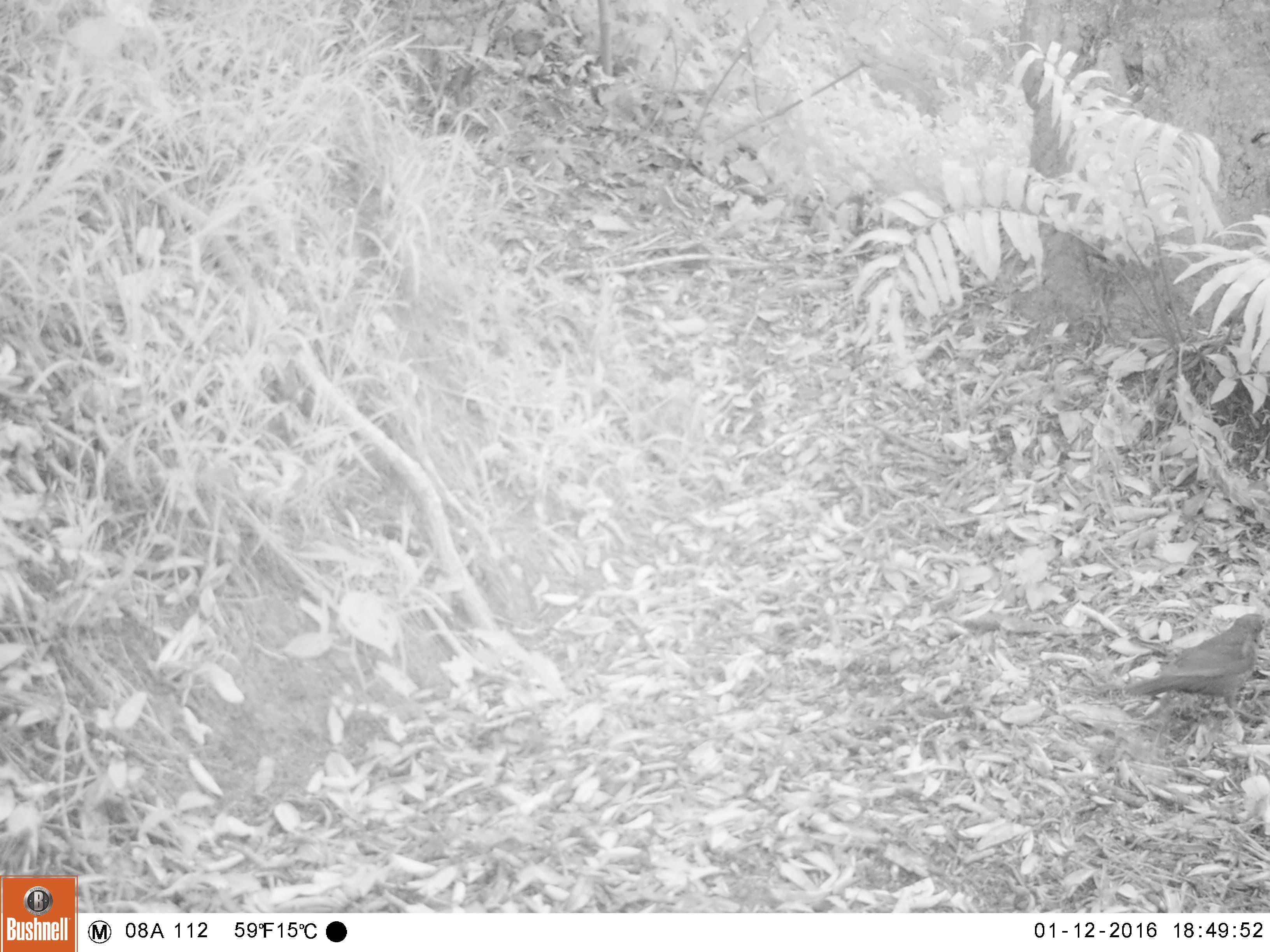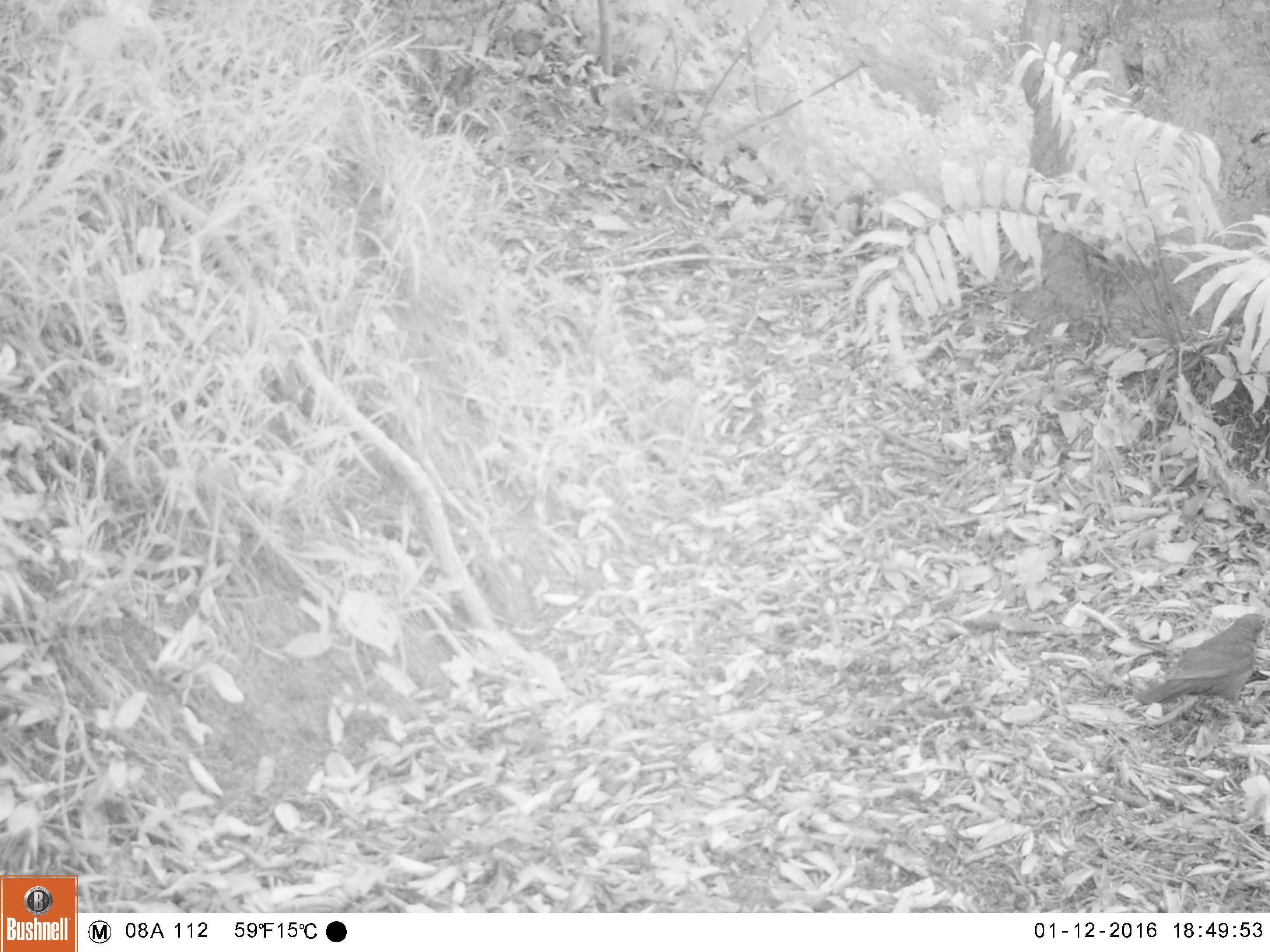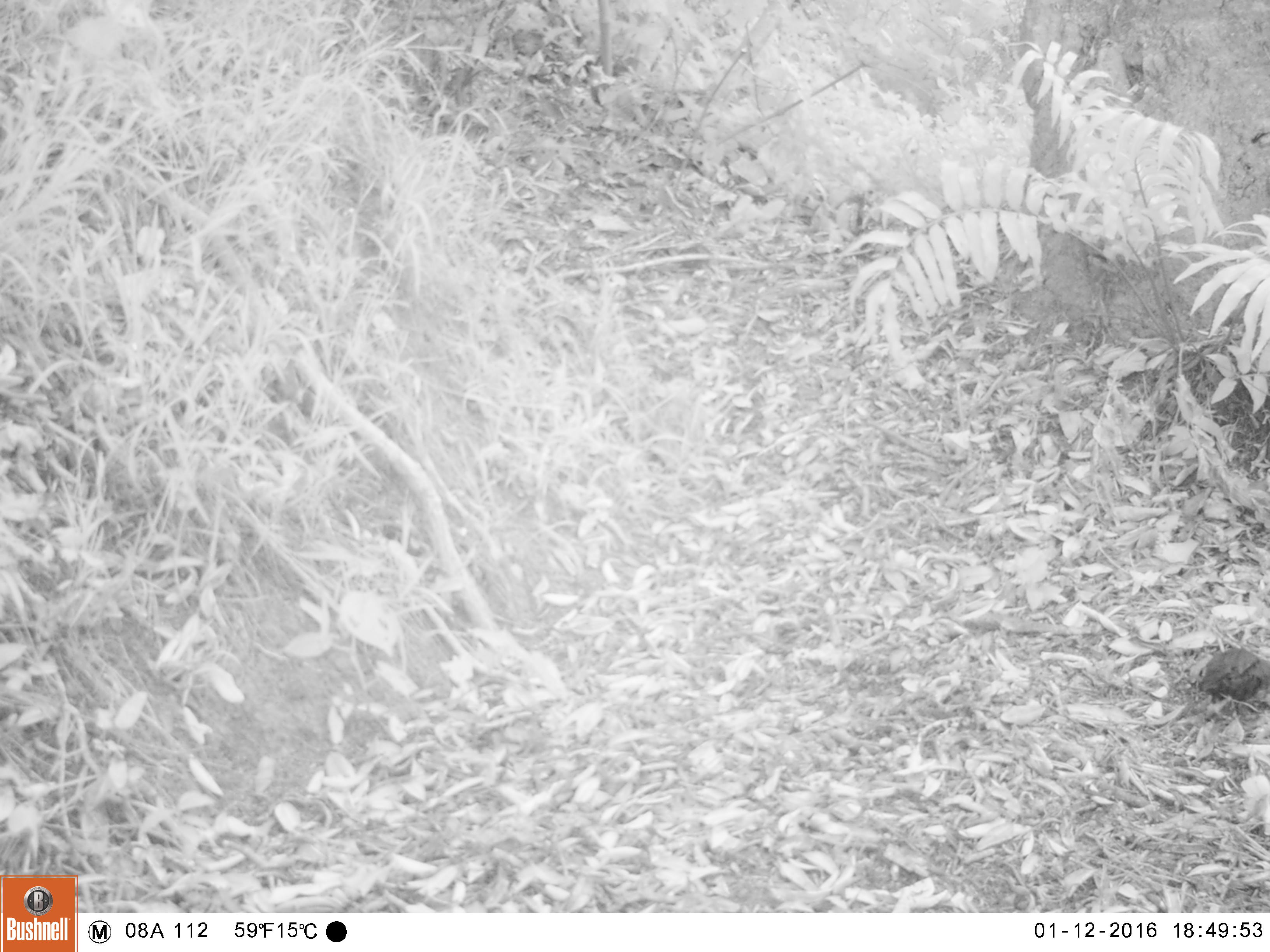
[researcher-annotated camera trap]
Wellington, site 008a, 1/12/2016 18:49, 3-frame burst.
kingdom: Animalia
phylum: Chordata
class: Aves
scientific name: Aves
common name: bird